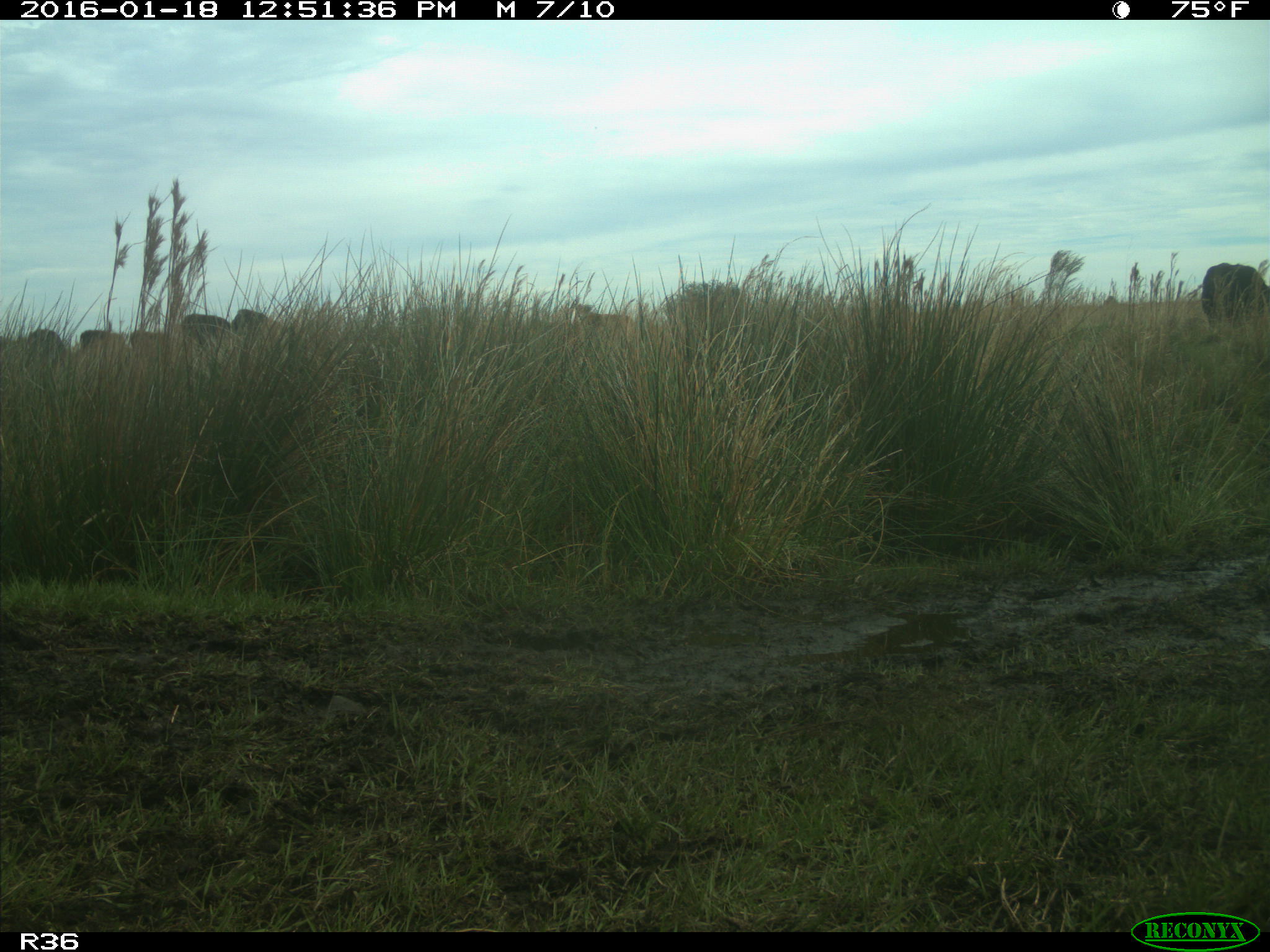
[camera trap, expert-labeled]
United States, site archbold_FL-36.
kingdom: Animalia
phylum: Chordata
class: Mammalia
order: Artiodactyla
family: Bovidae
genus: Bos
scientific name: Bos taurus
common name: domestic cow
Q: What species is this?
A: Bos taurus (domestic cow).